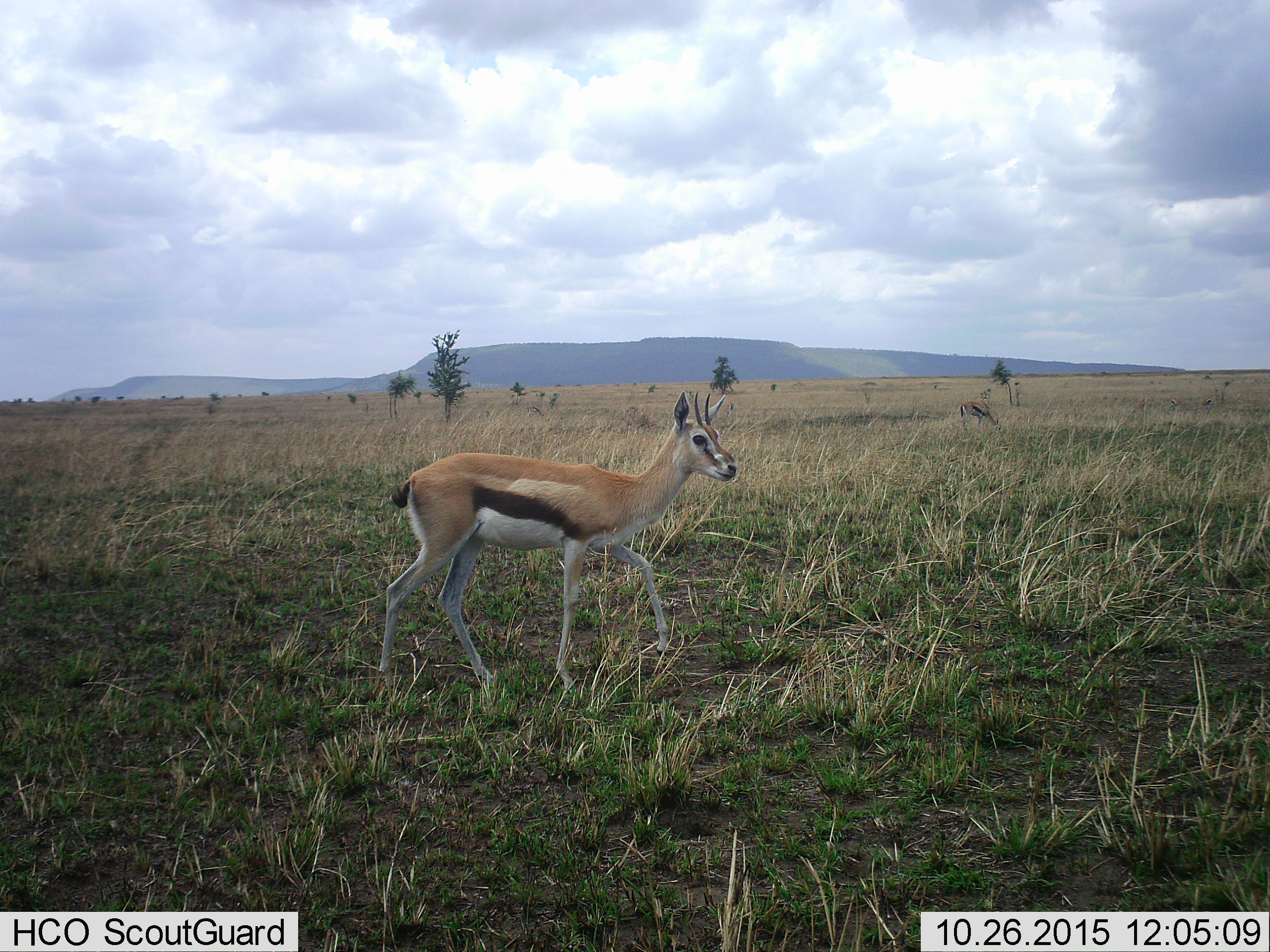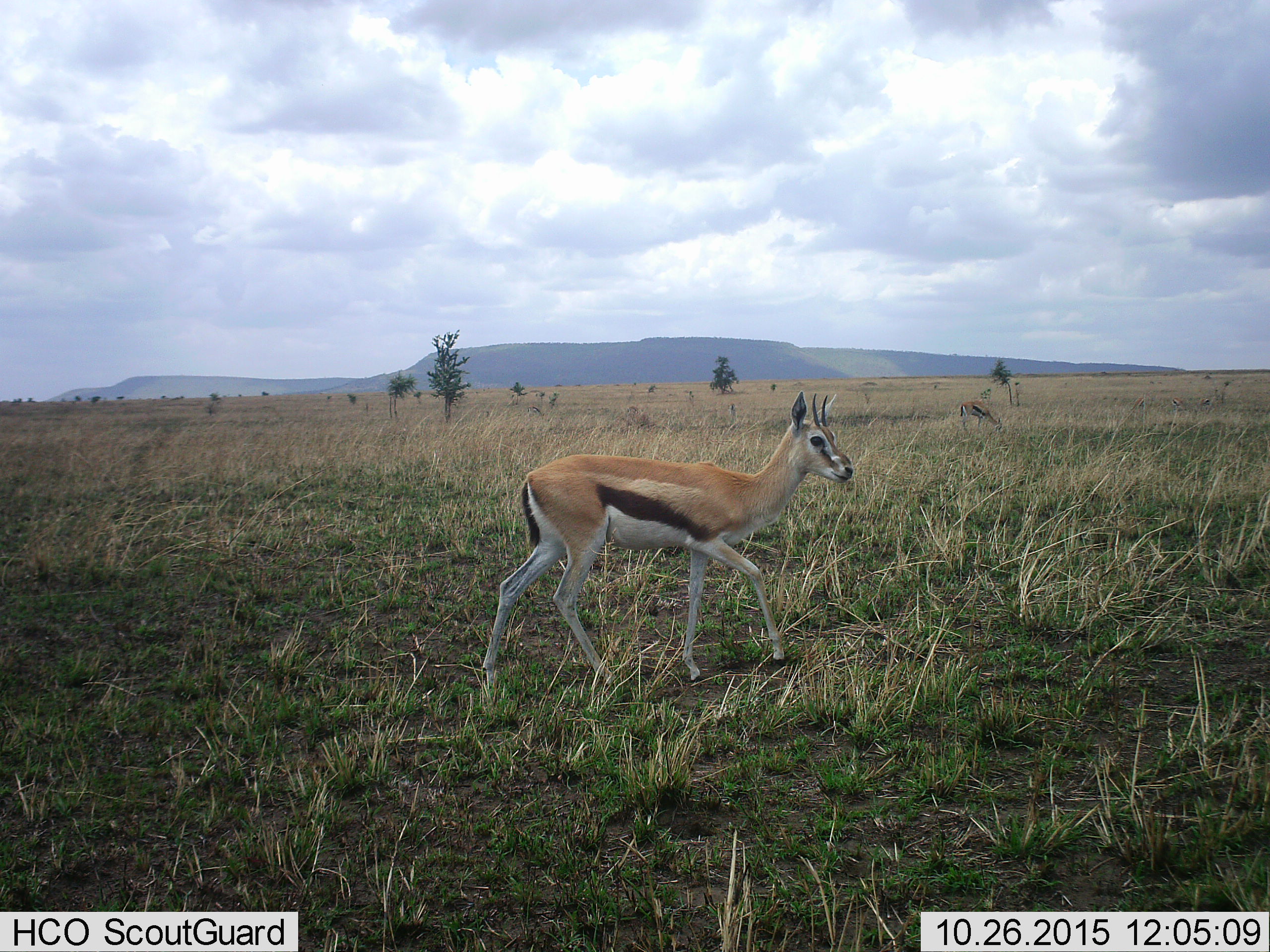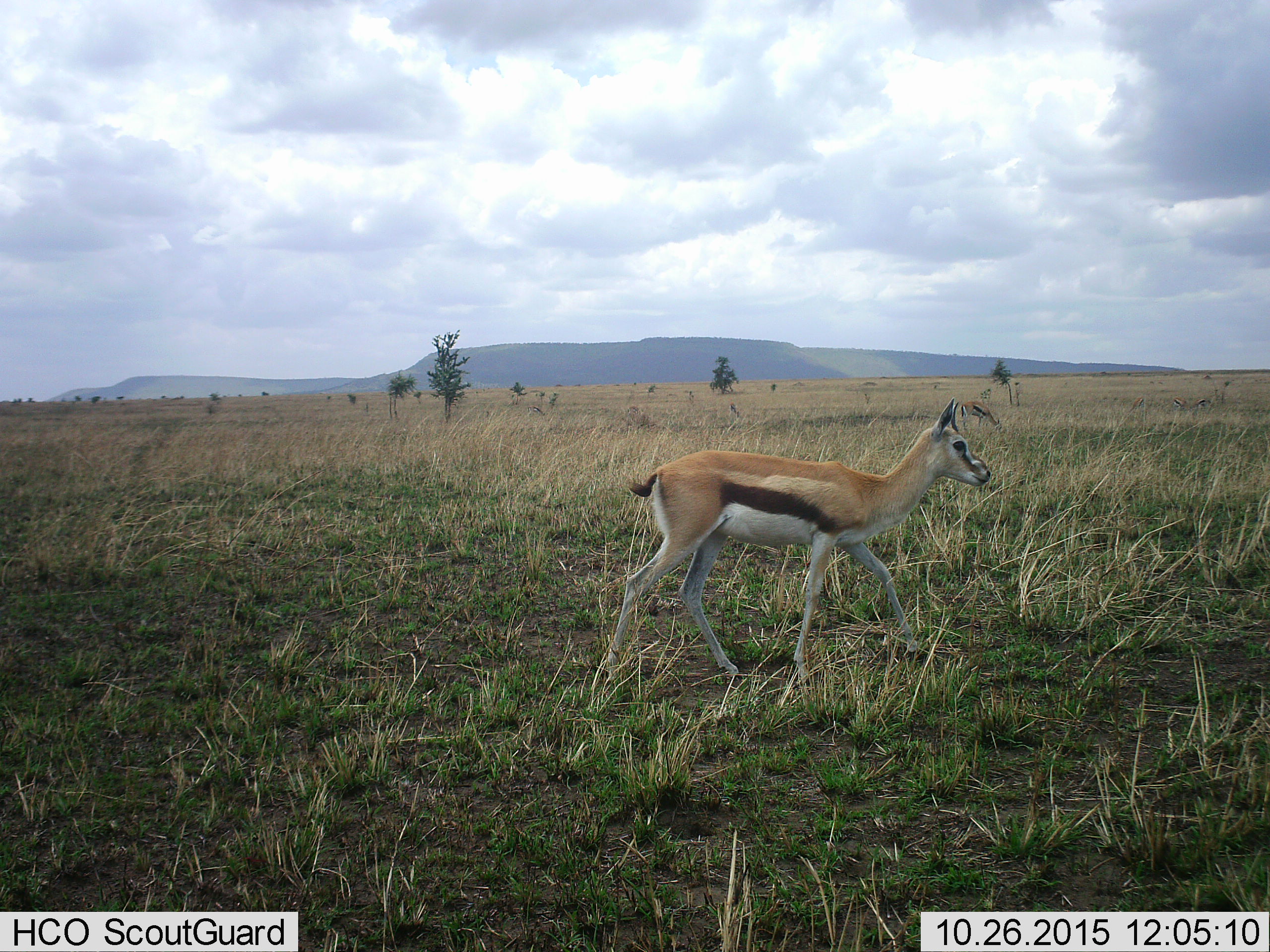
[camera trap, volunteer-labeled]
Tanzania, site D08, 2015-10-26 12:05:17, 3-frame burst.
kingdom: Animalia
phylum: Chordata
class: Mammalia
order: Artiodactyla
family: Bovidae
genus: Eudorcas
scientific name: Eudorcas thomsonii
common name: thomson's gazelle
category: gazellethomsons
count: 4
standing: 39%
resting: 0%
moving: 89%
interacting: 0%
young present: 0%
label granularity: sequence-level